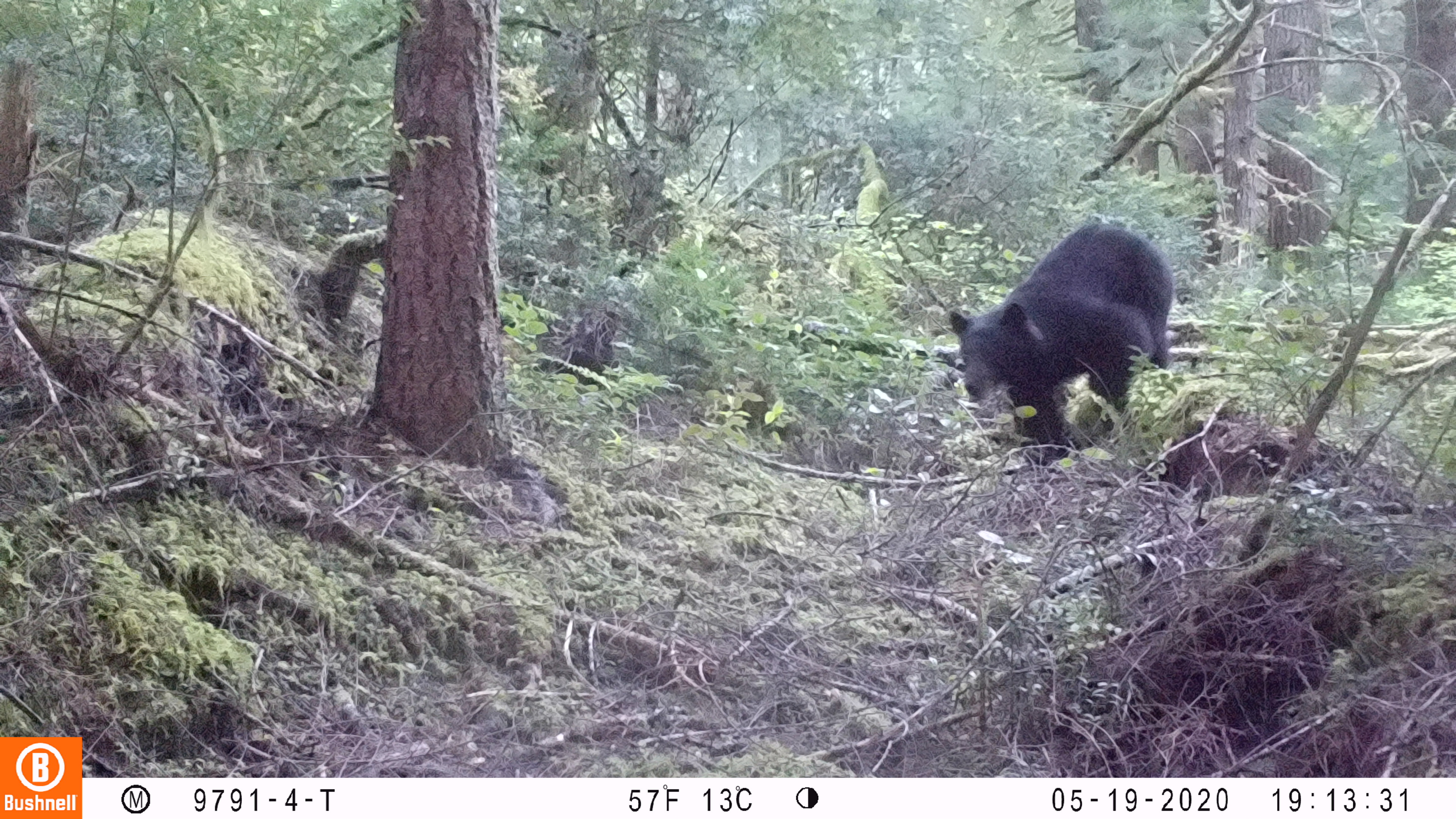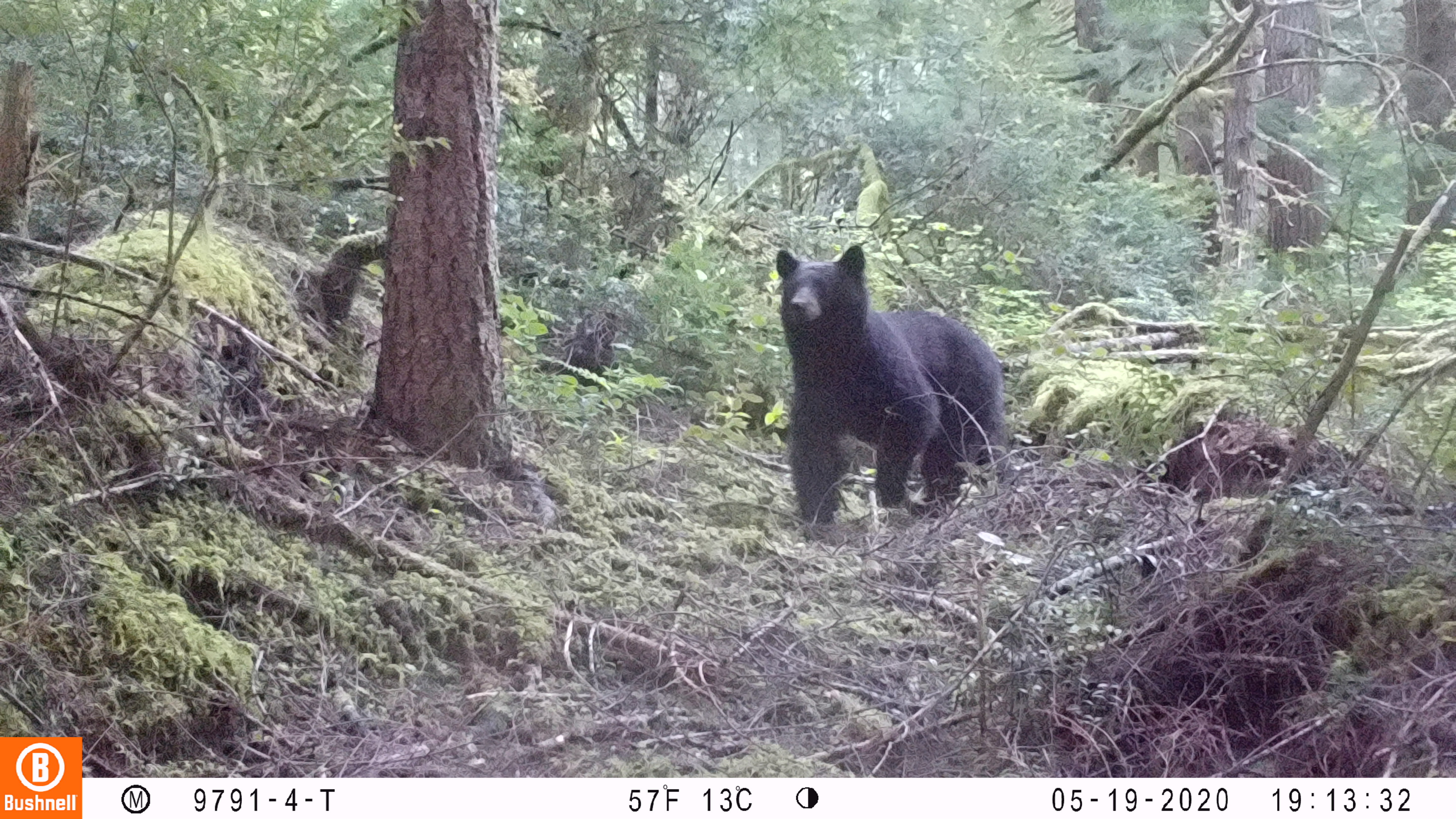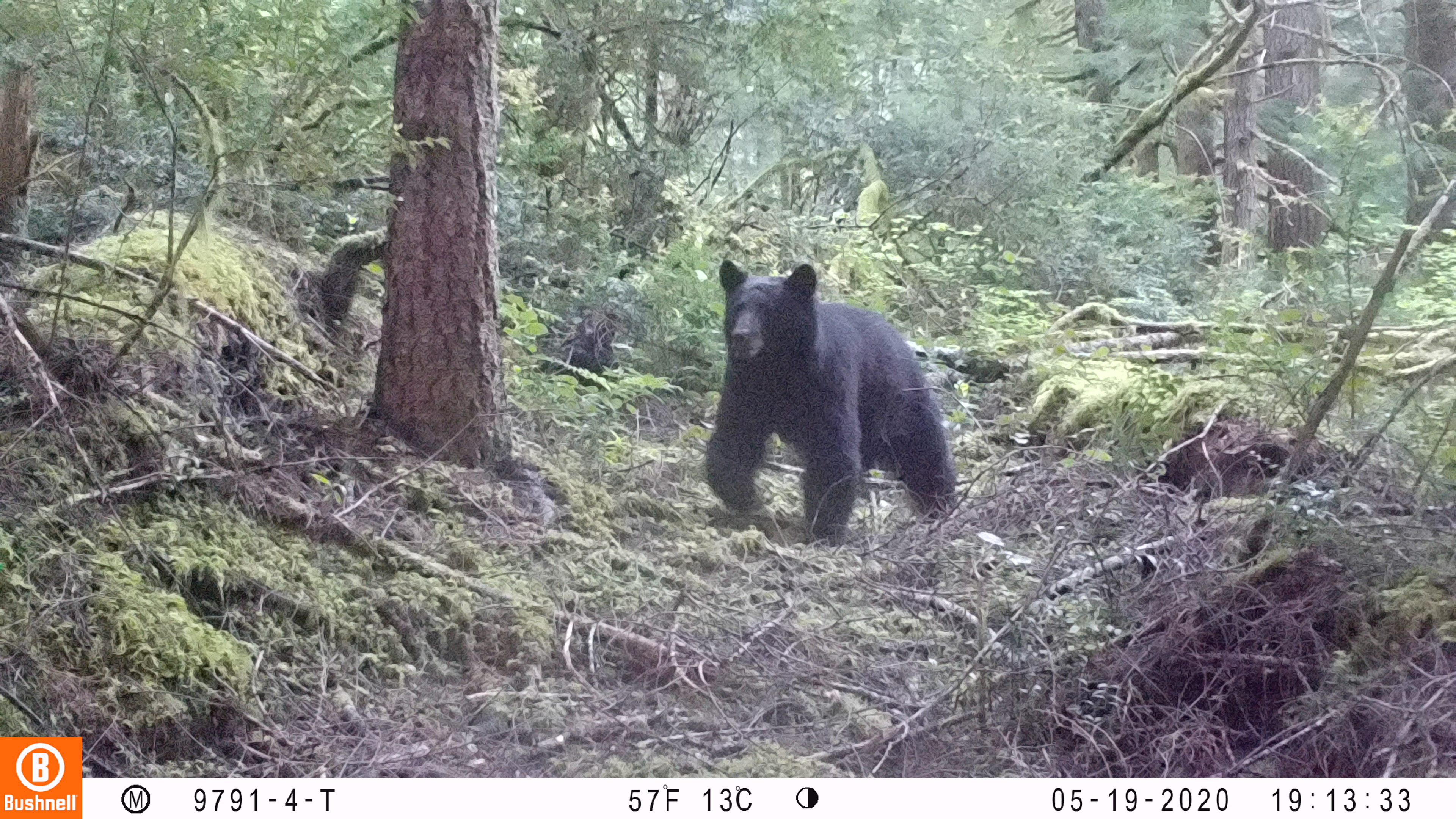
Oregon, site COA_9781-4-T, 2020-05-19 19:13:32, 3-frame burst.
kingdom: Animalia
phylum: Chordata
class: Mammalia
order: Carnivora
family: Ursidae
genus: Ursus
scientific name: Ursus americanus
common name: american black bear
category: black bear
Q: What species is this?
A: Black bear (american black bear) (Ursus americanus).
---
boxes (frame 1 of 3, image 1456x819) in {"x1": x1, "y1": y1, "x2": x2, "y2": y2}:
black bear: {"x1": 943, "y1": 213, "x2": 1175, "y2": 478}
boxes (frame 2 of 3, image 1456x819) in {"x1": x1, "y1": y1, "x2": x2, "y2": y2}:
black bear: {"x1": 764, "y1": 233, "x2": 1008, "y2": 535}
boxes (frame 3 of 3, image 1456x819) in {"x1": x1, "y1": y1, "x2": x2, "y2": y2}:
black bear: {"x1": 694, "y1": 250, "x2": 968, "y2": 551}